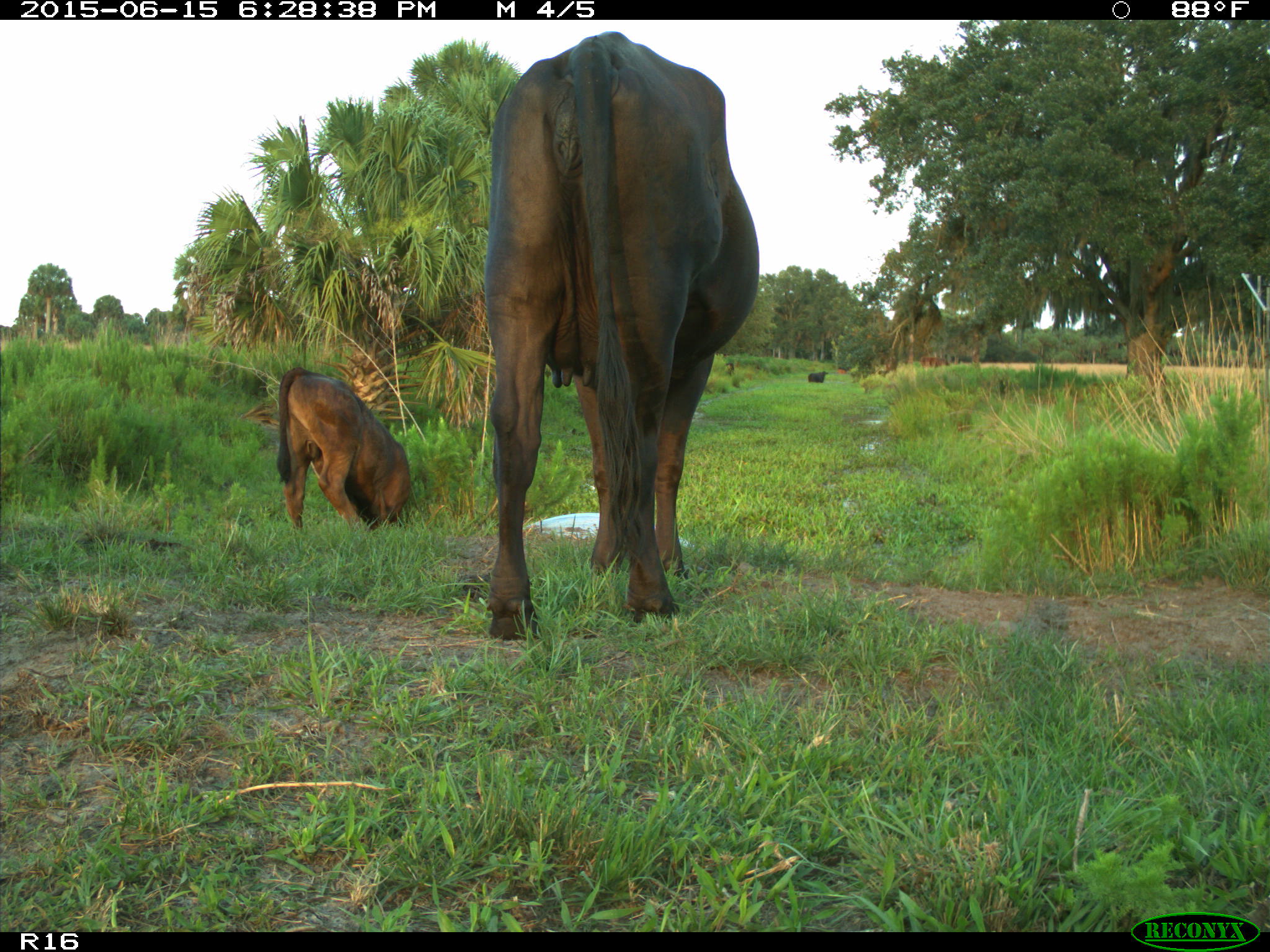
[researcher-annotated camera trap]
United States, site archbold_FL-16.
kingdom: Animalia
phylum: Chordata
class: Mammalia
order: Artiodactyla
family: Bovidae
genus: Bos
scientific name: Bos taurus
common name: domestic cow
Bos taurus (domestic cow).